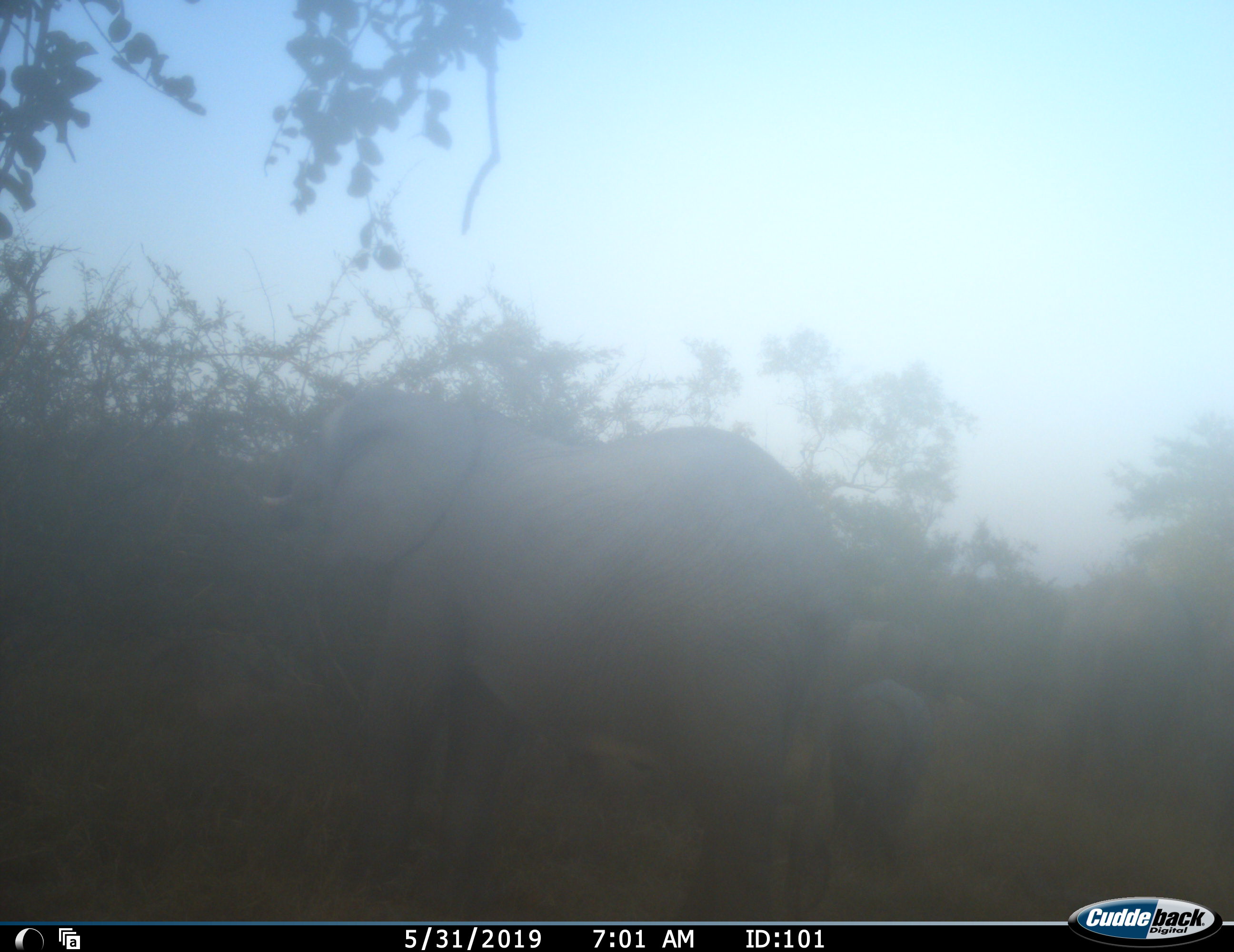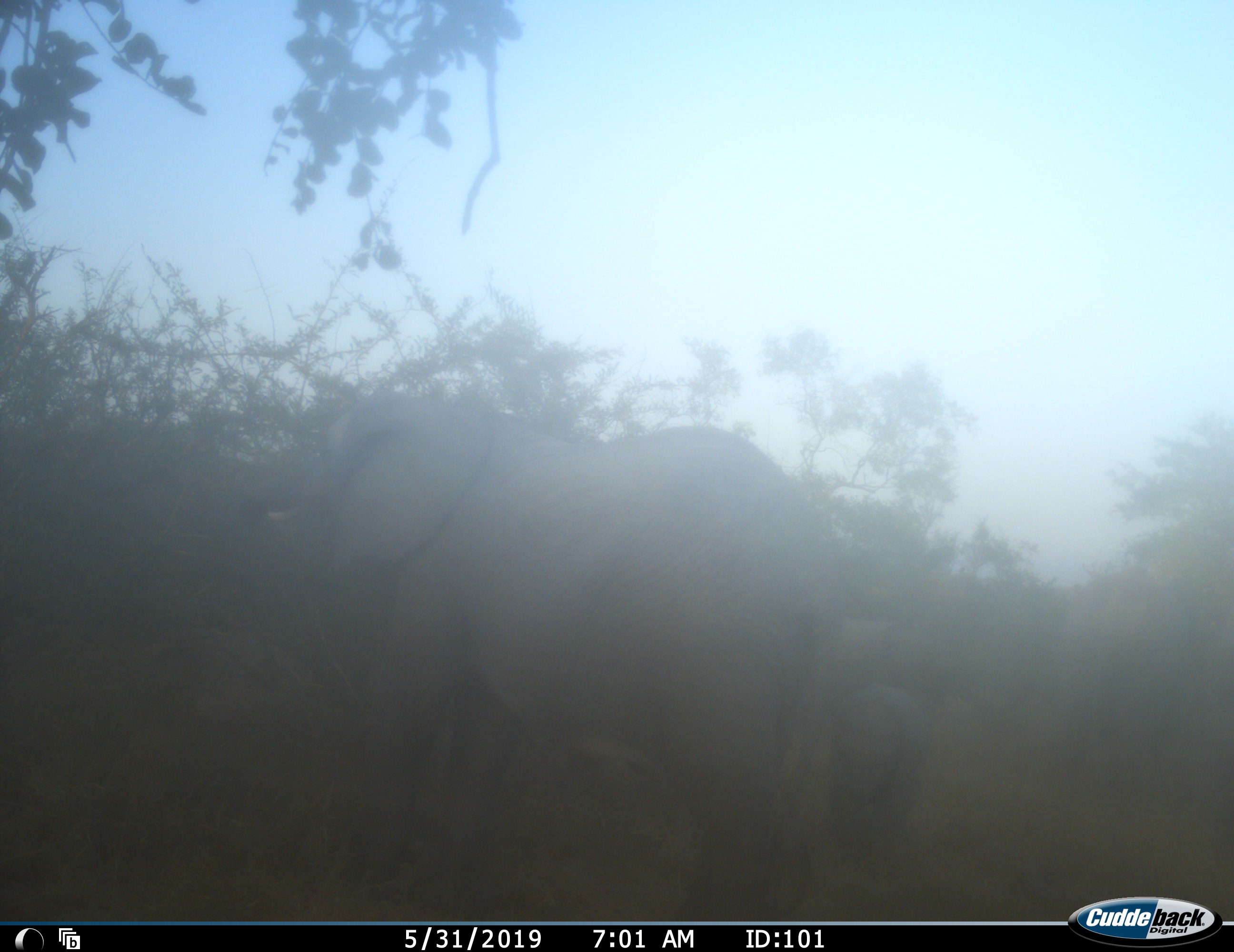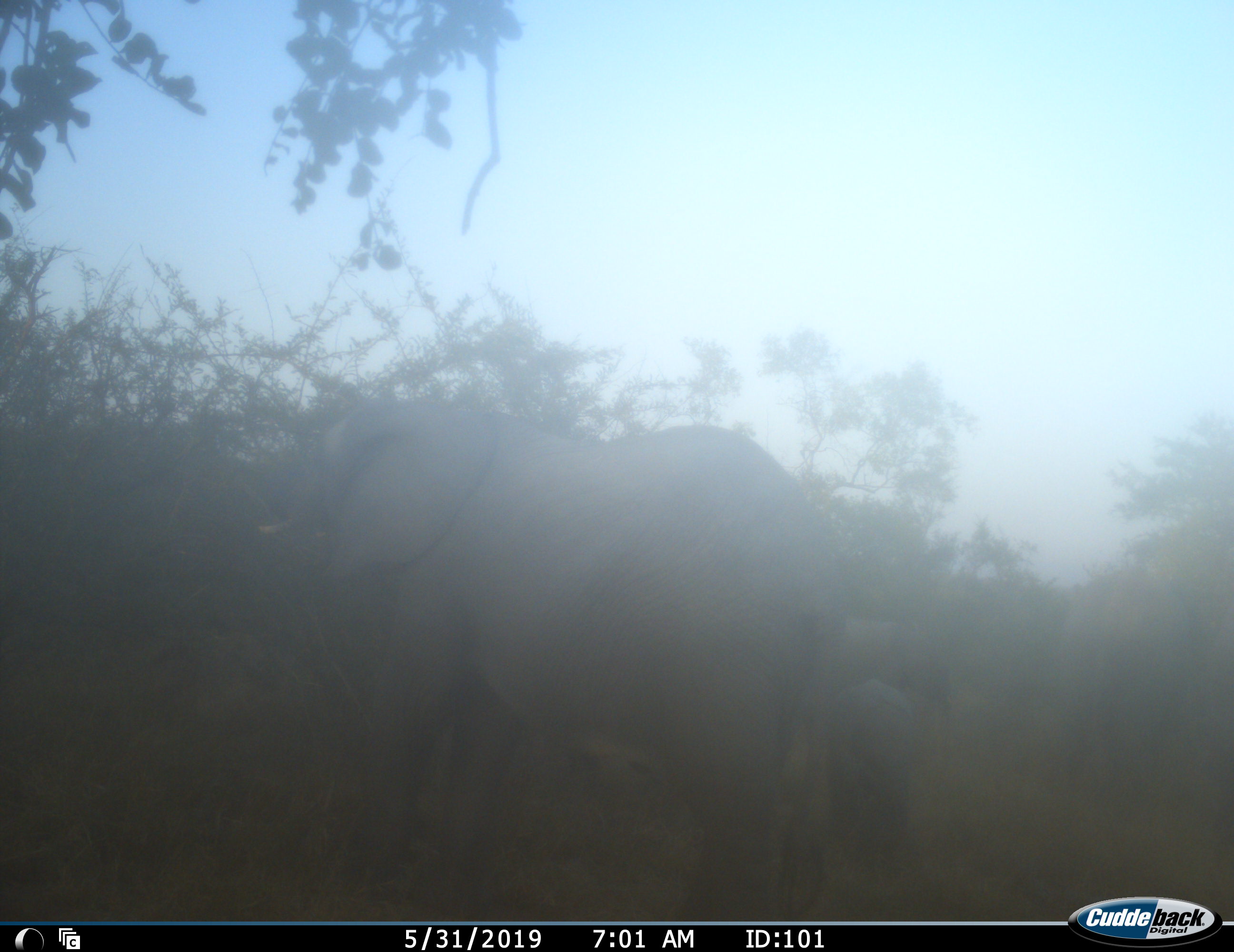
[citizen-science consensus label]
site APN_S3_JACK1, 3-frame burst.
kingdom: Animalia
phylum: Chordata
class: Mammalia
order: Proboscidea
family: Elephantidae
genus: Loxodonta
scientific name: Loxodonta africana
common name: african bush elephant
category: elephant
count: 3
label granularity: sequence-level